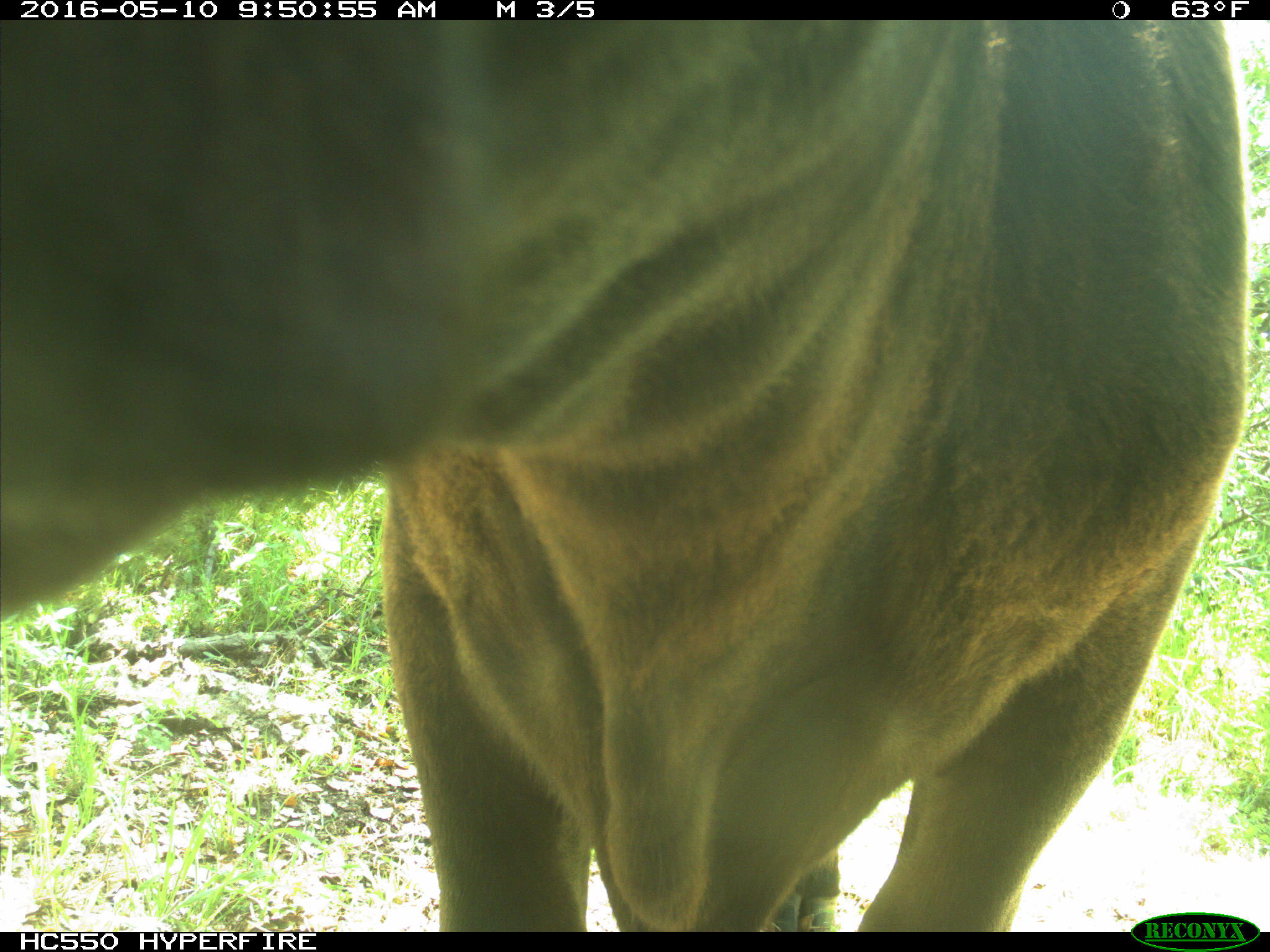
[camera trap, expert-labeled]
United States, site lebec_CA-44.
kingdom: Animalia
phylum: Chordata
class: Mammalia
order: Artiodactyla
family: Bovidae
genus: Bos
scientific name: Bos taurus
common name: domestic cow